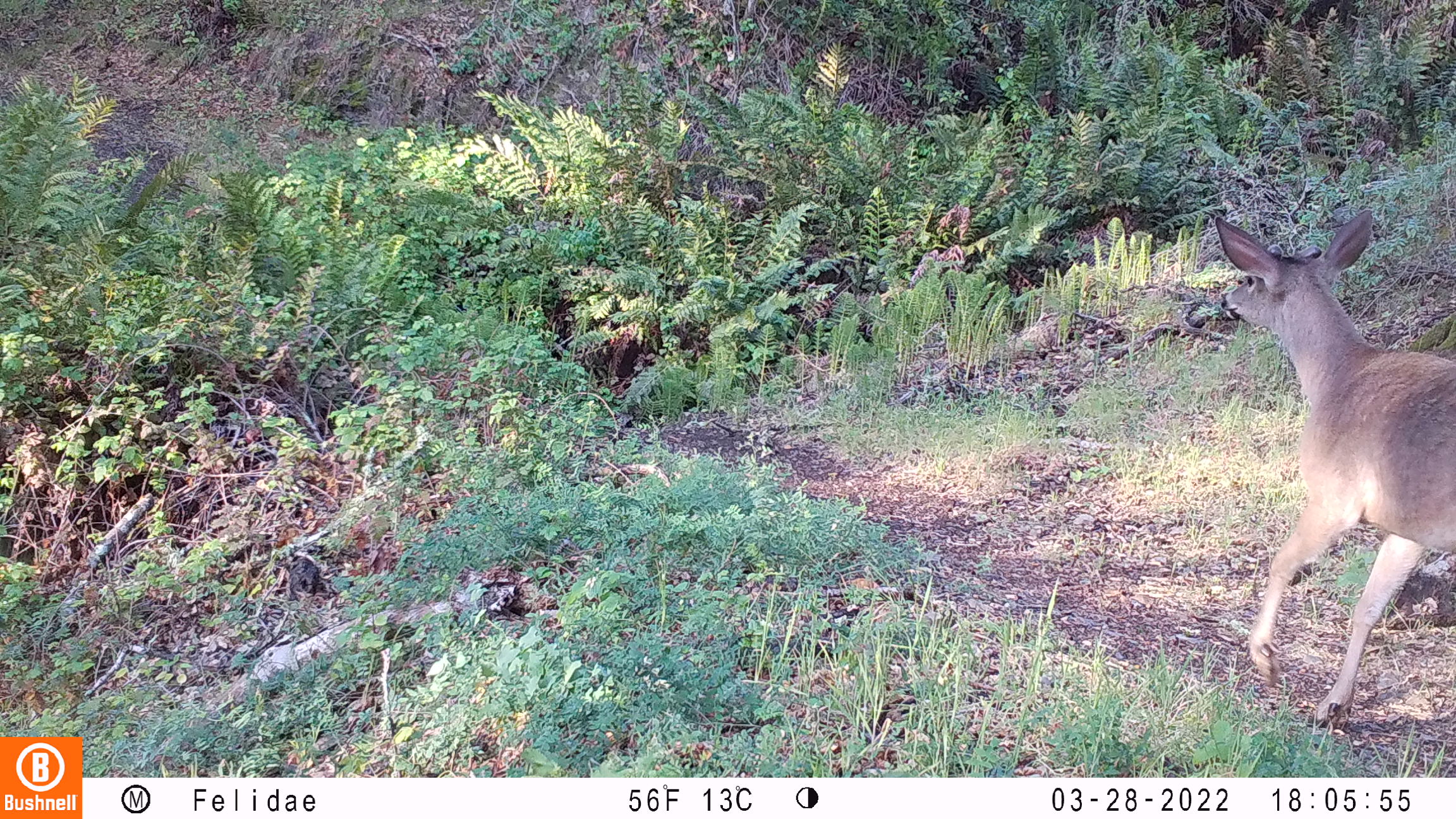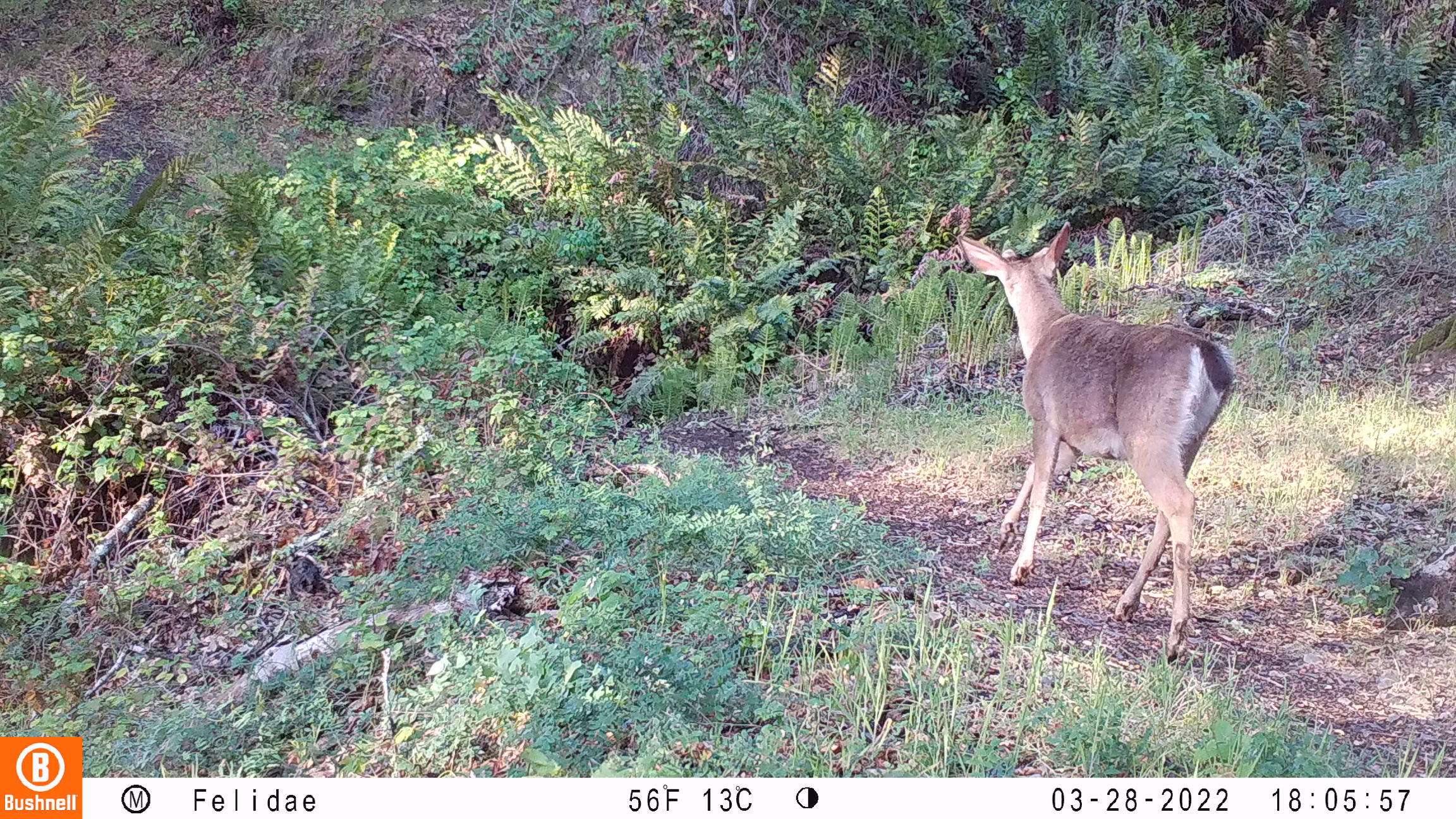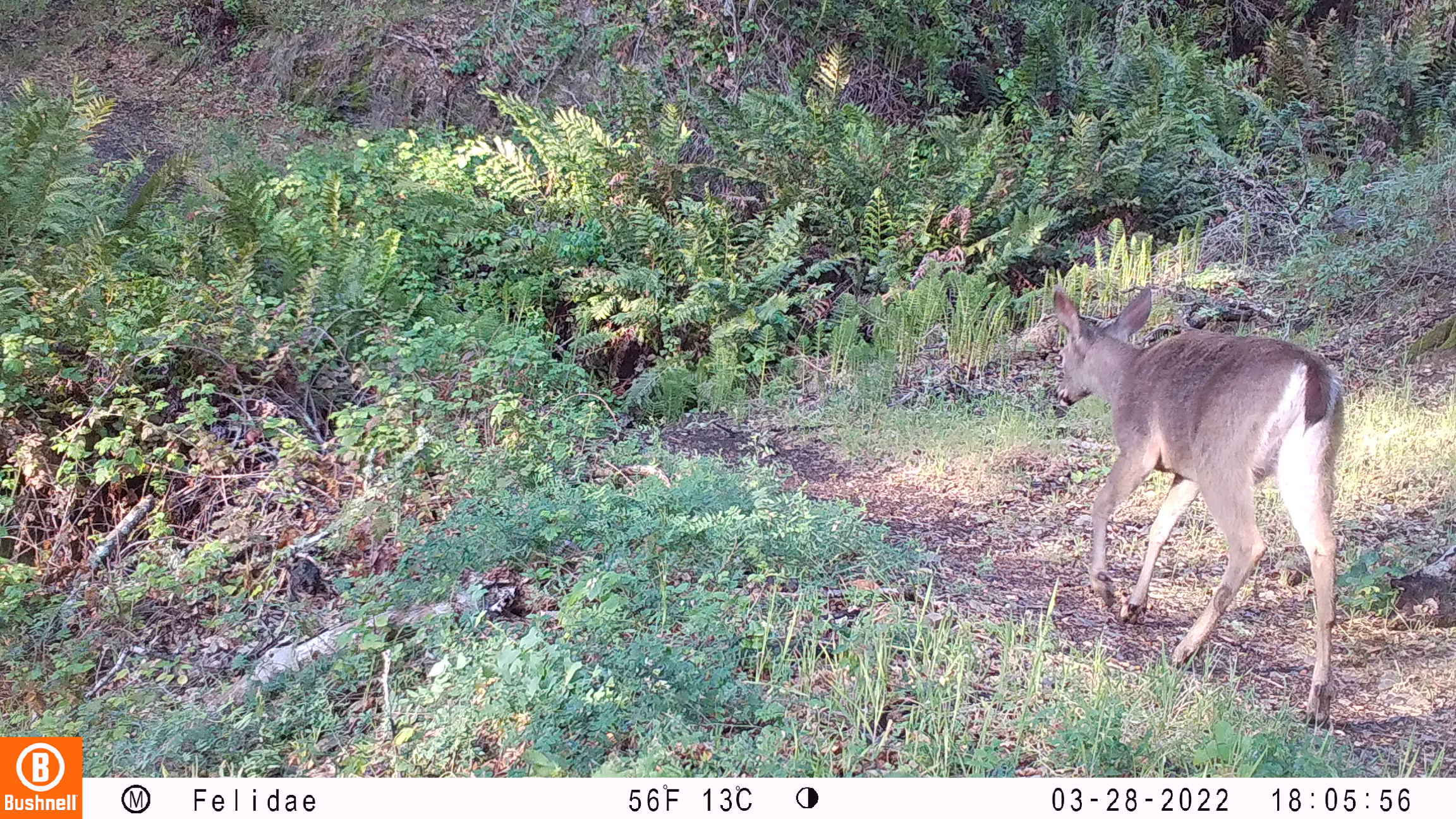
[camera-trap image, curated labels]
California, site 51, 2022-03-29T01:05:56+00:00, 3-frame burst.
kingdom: Animalia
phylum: Chordata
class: Mammalia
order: Artiodactyla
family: Cervidae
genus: Odocoileus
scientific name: Odocoileus hemionus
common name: mule deer